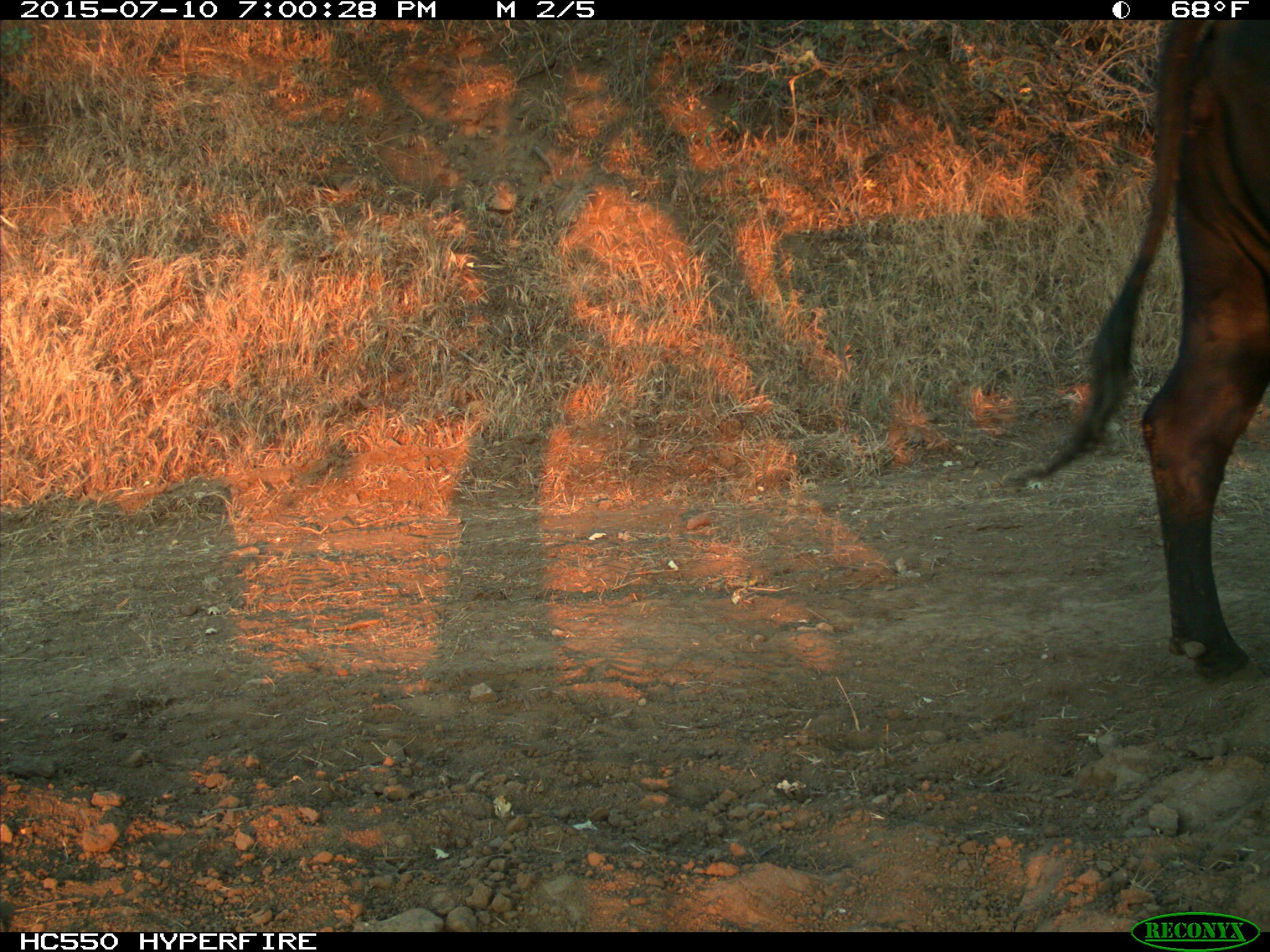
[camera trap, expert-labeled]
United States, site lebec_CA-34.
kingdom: Animalia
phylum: Chordata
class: Mammalia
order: Artiodactyla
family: Bovidae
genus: Bos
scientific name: Bos taurus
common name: domestic cow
Bos taurus (domestic cow).